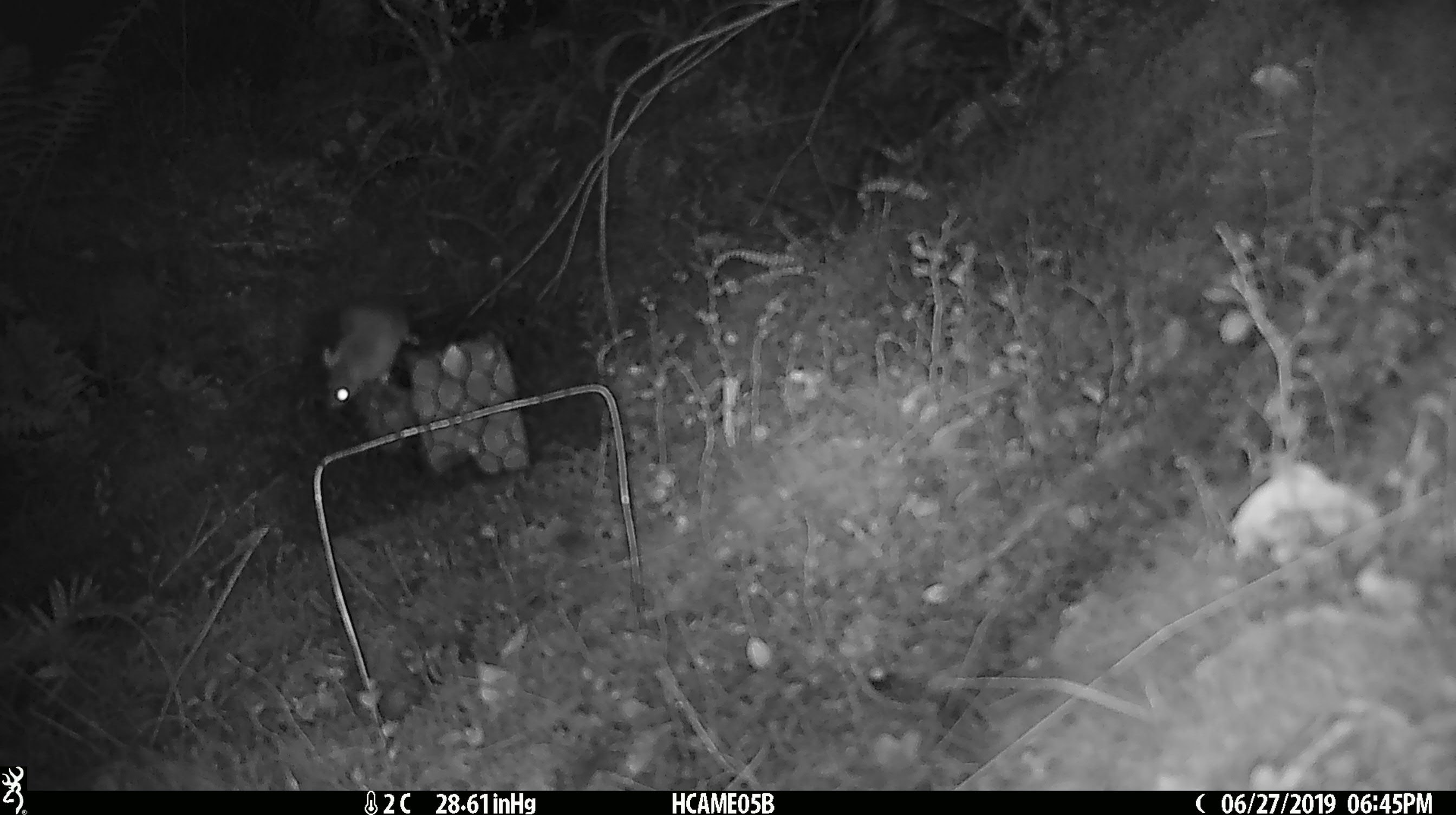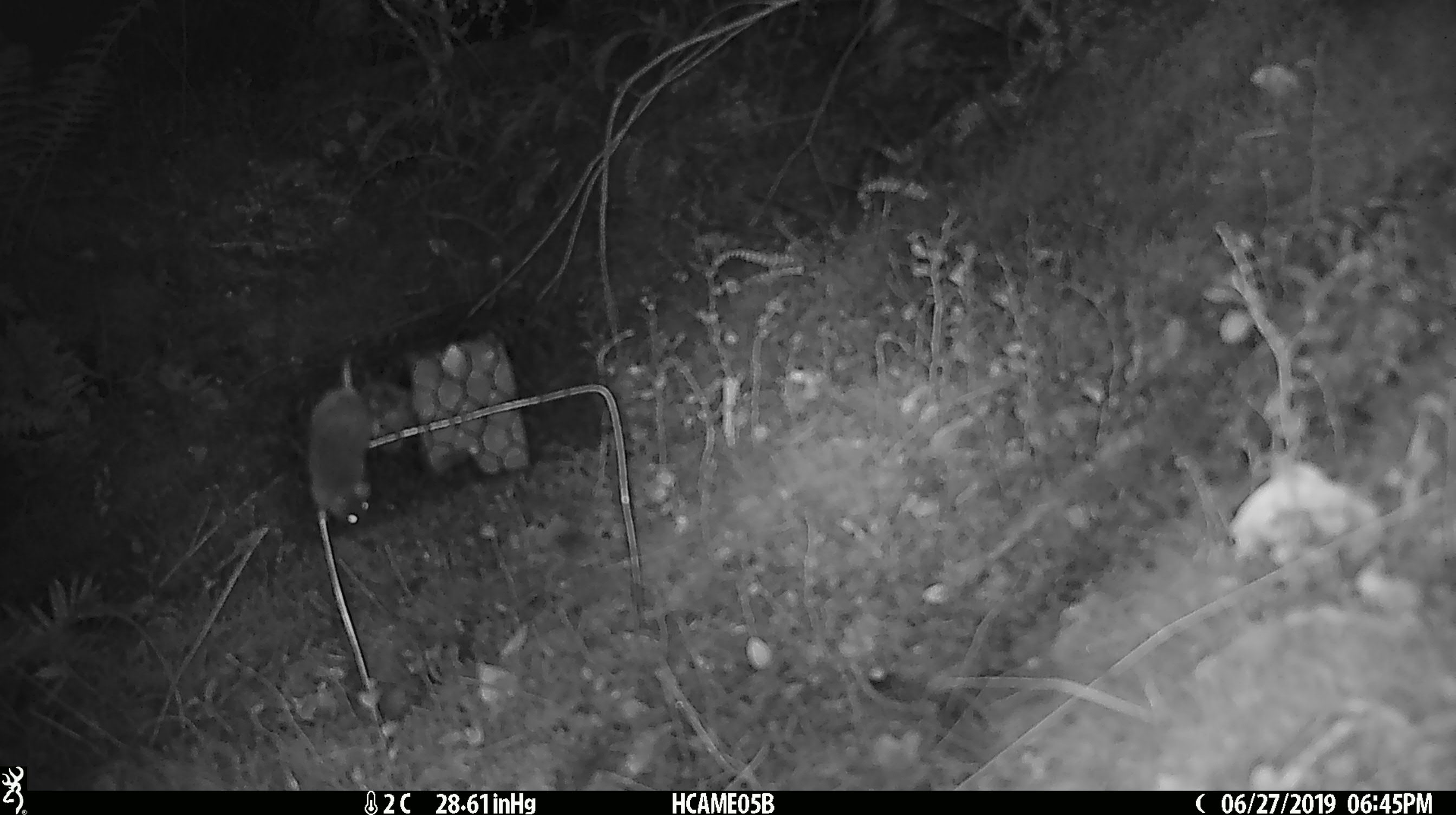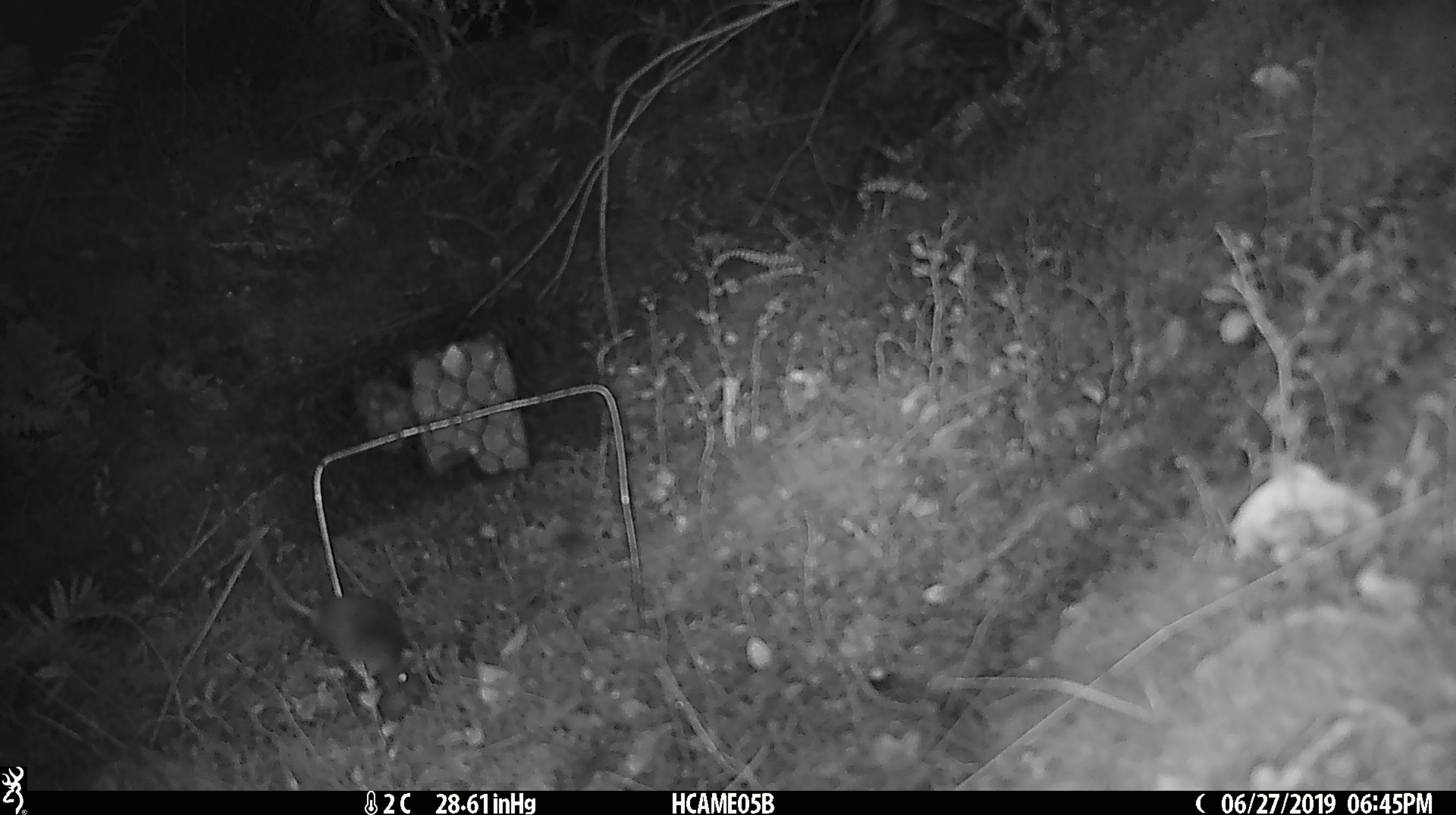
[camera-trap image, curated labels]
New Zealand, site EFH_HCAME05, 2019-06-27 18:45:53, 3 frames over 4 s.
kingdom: Animalia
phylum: Chordata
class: Mammalia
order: Rodentia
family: Muridae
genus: Mus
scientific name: Mus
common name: mouse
Mouse (Mus).